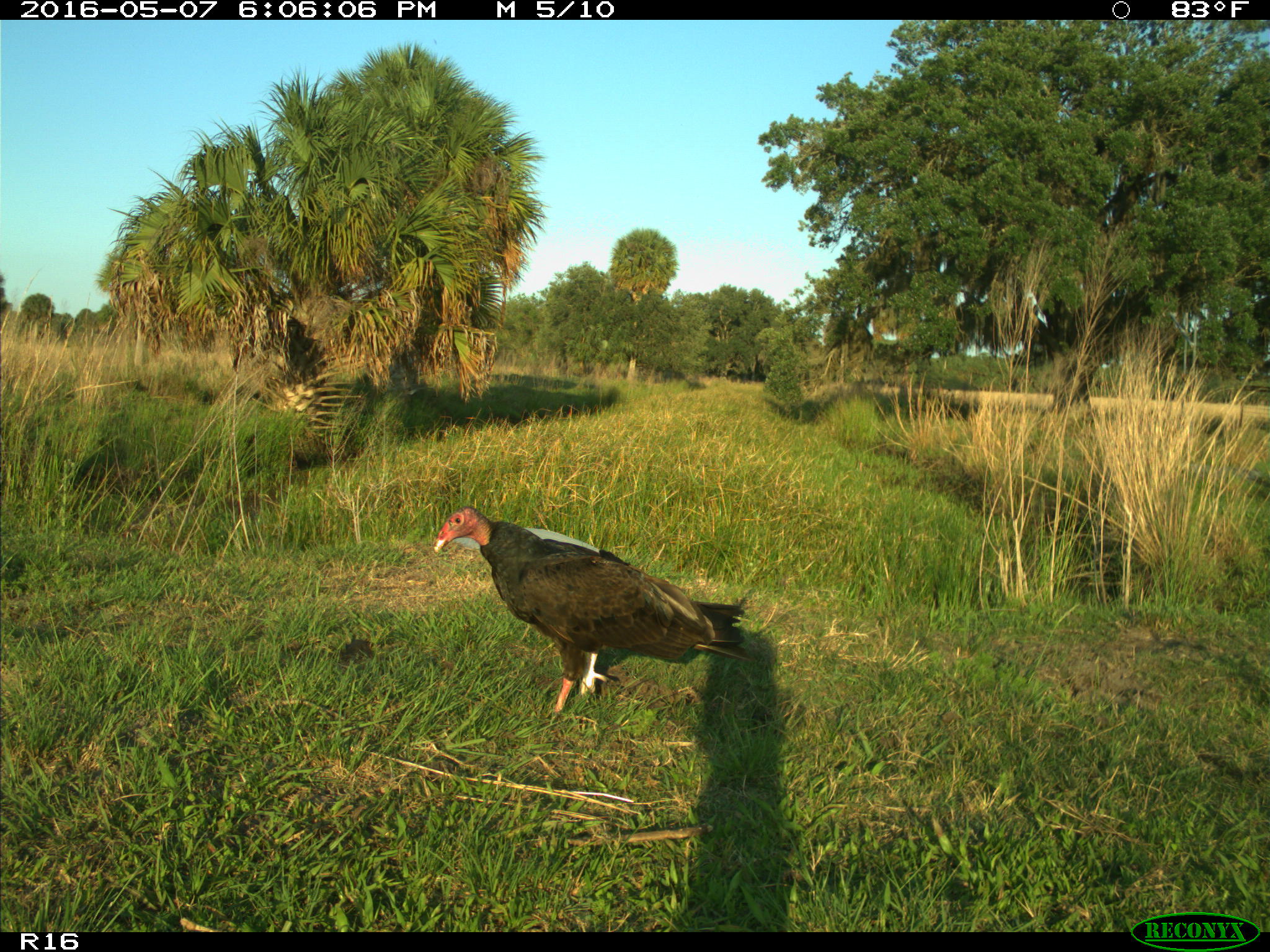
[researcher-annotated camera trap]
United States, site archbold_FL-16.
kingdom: Animalia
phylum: Chordata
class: Aves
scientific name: Aves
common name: birds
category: unidentified bird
Unidentified bird (birds) (Aves).